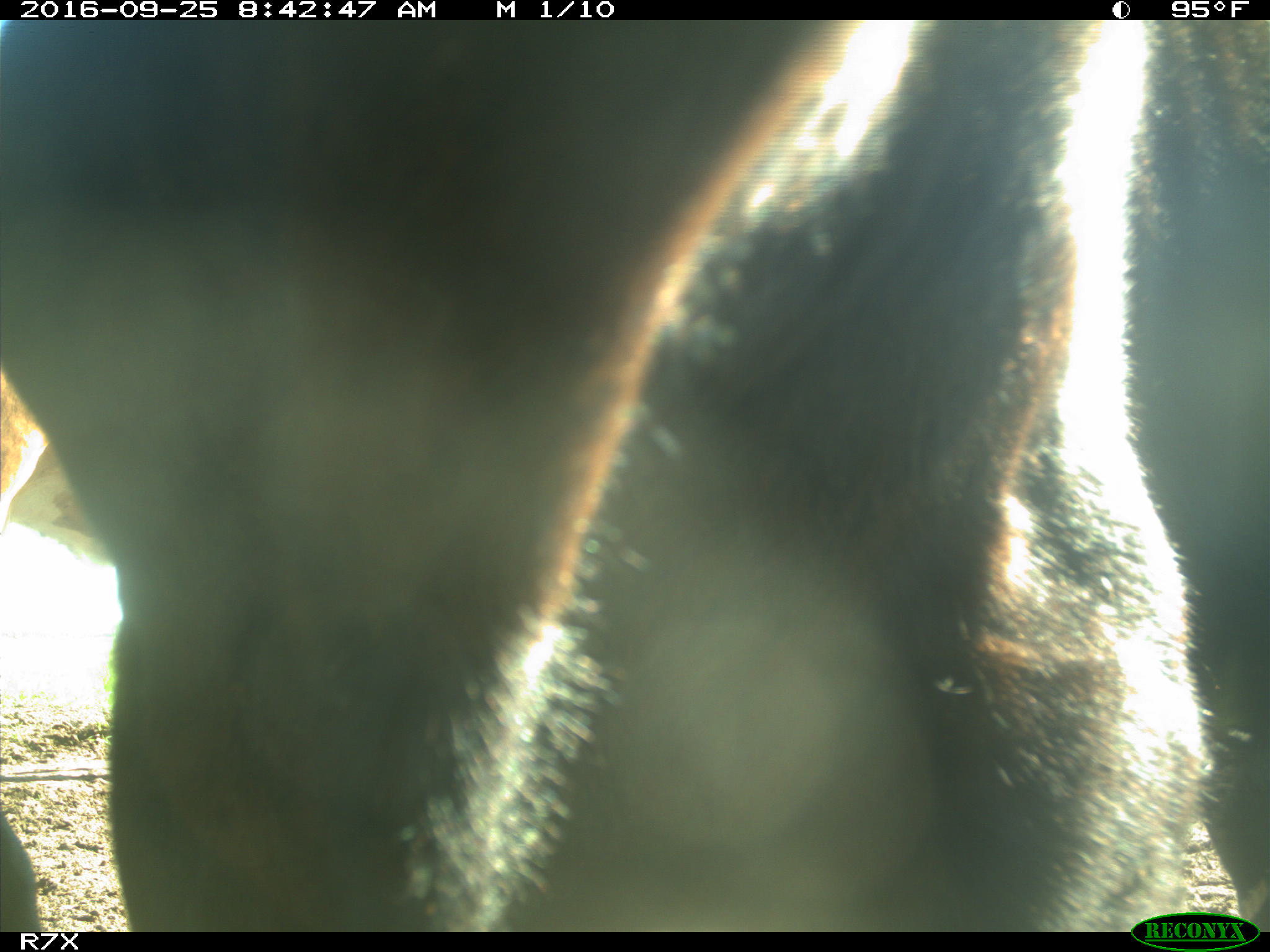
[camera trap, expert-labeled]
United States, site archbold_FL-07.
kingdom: Animalia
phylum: Chordata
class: Mammalia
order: Artiodactyla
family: Bovidae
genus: Bos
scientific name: Bos taurus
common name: domestic cow